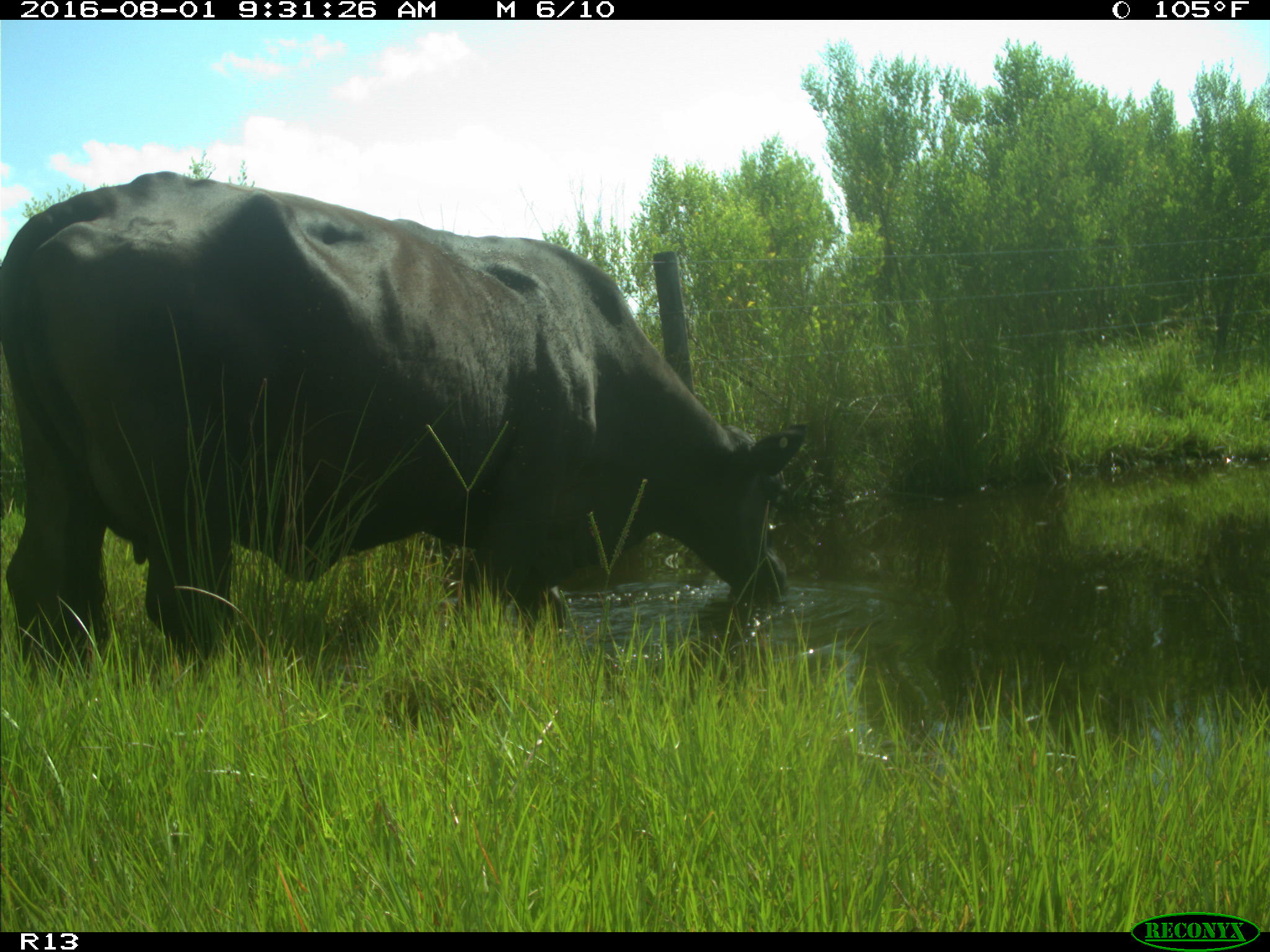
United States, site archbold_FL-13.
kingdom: Animalia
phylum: Chordata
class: Mammalia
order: Artiodactyla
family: Bovidae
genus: Bos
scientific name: Bos taurus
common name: domestic cow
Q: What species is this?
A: Bos taurus (domestic cow).